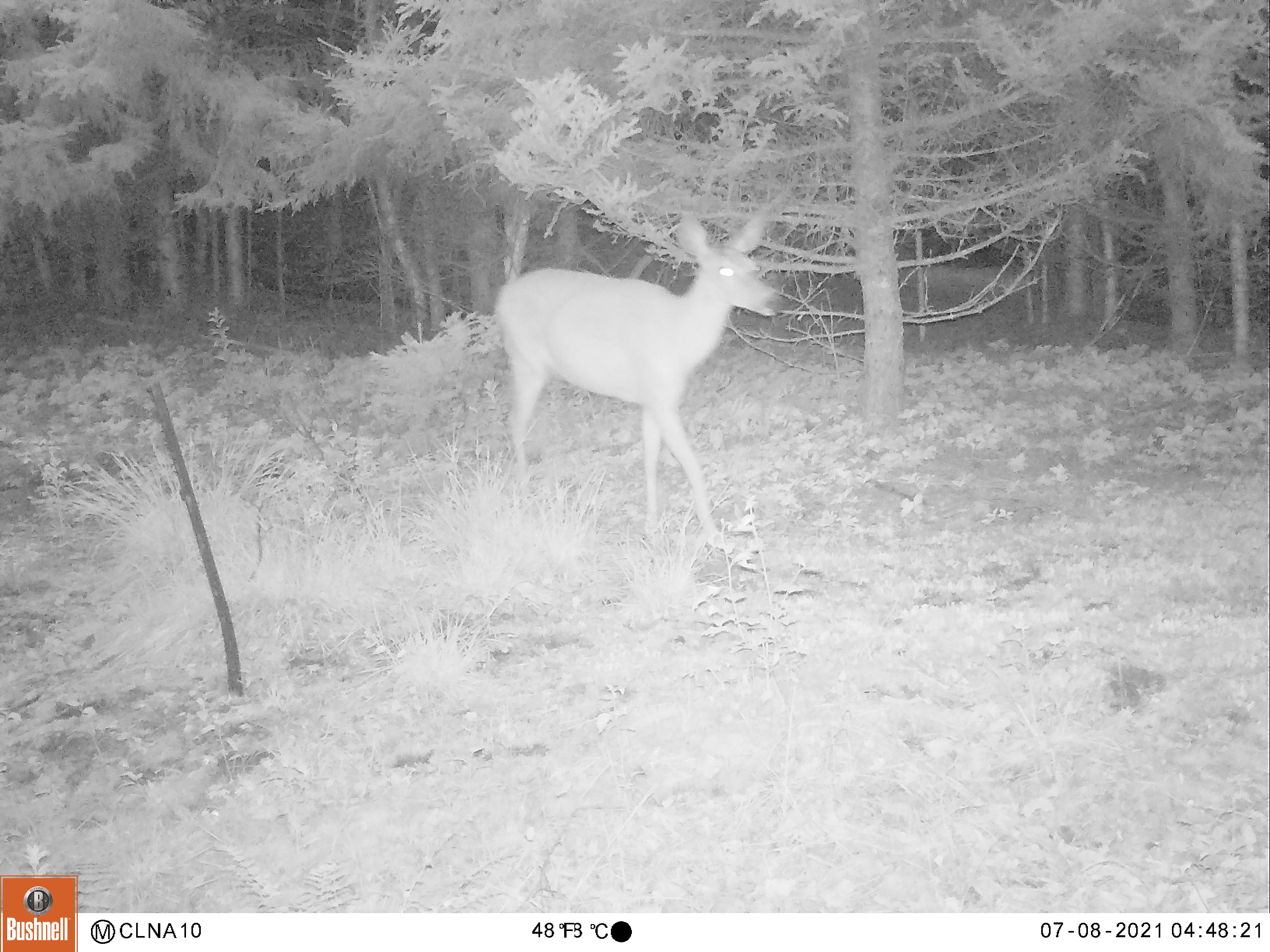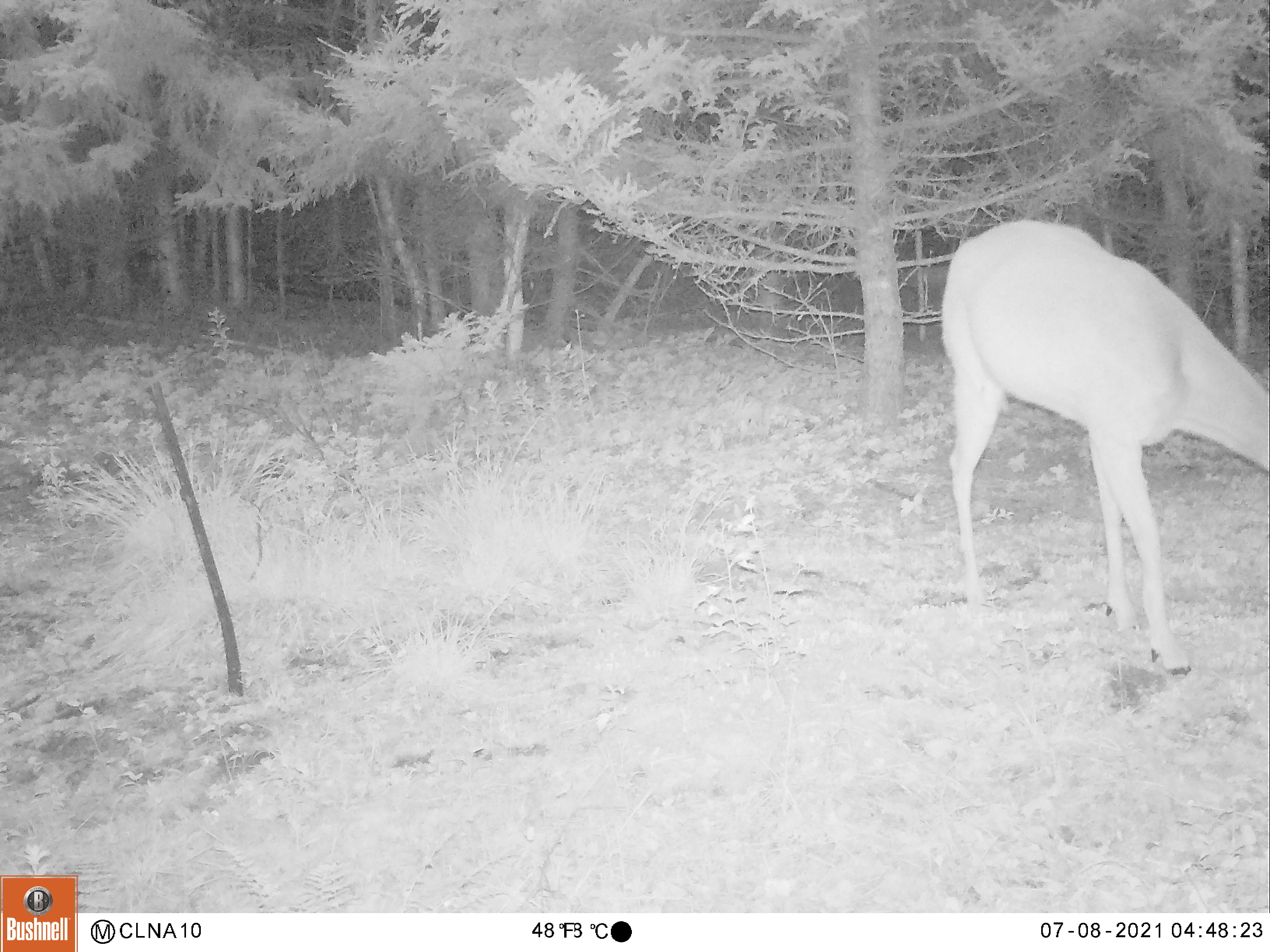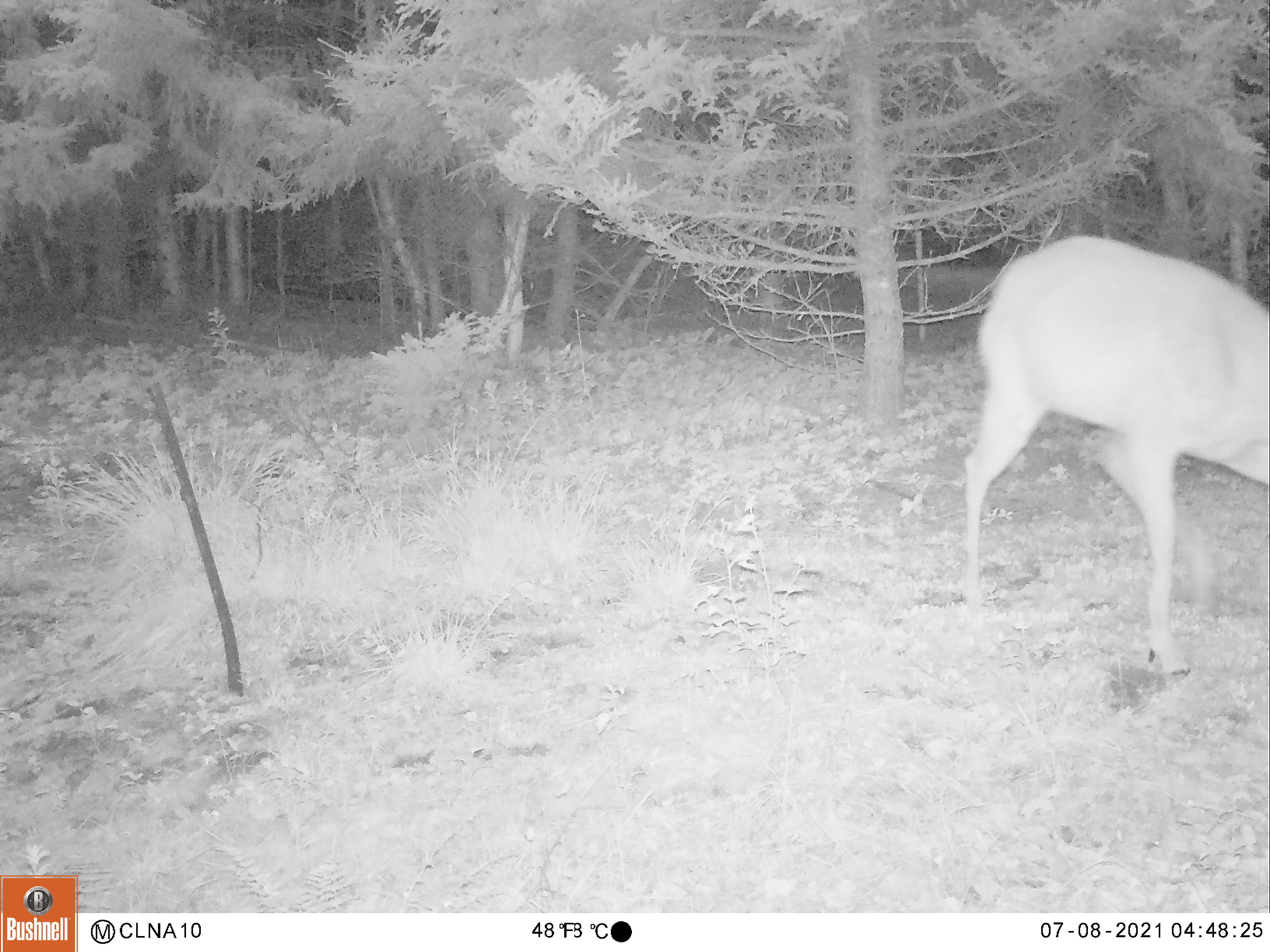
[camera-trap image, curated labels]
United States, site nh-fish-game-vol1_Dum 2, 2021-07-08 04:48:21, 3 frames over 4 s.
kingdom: Animalia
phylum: Chordata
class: Mammalia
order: Artiodactyla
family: Cervidae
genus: Odocoileus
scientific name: Odocoileus virginianus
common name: white-tailed deer